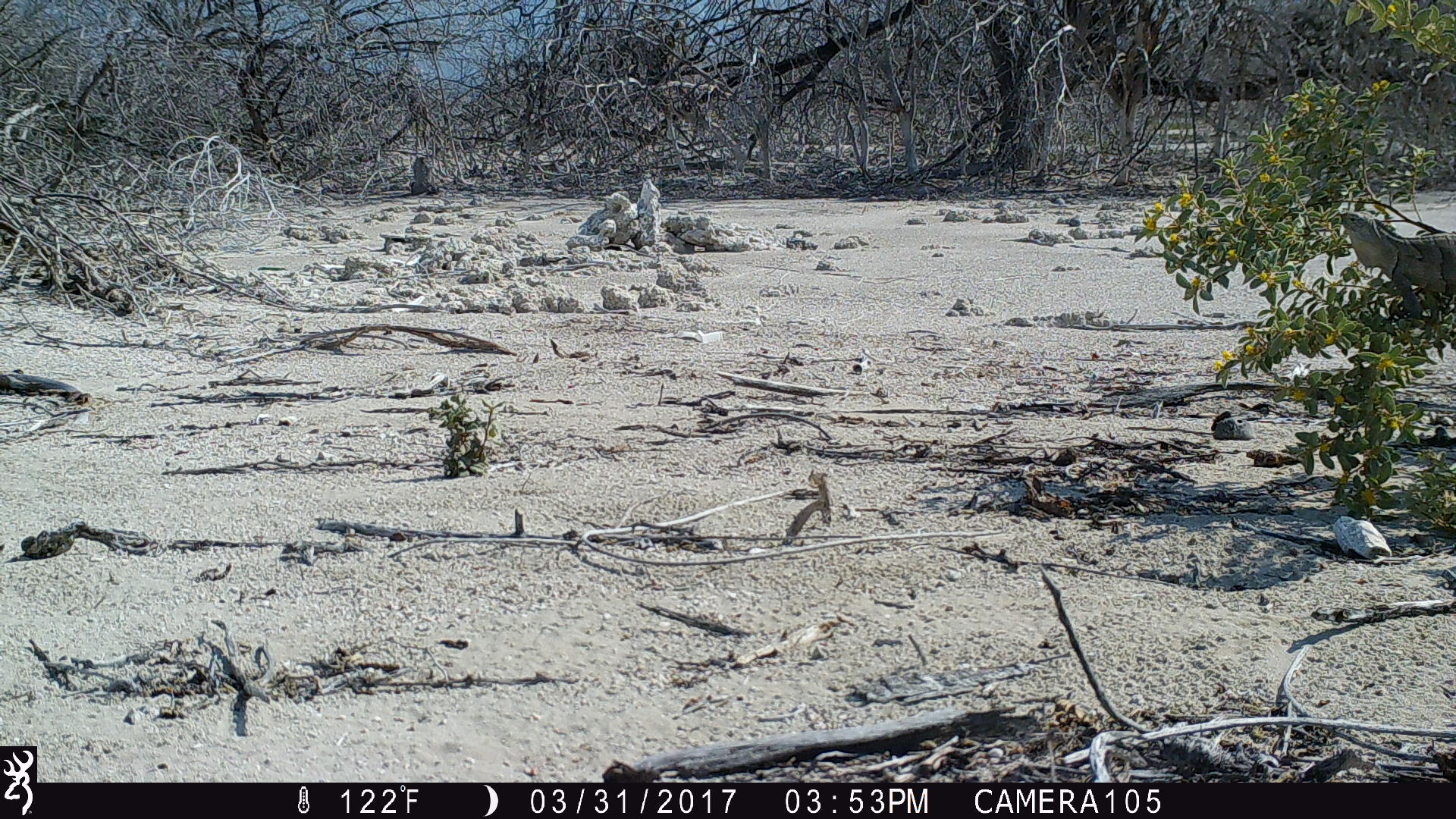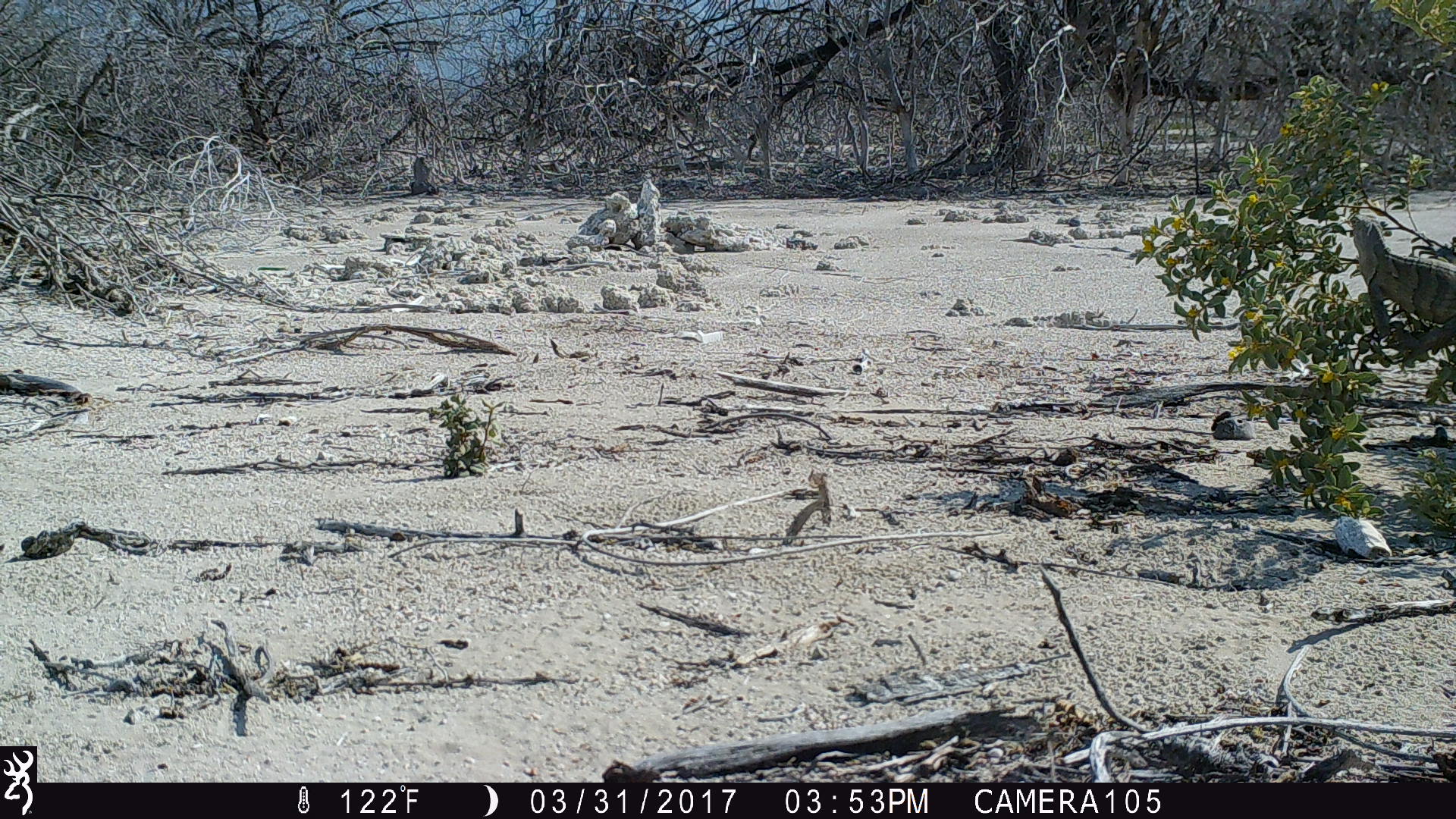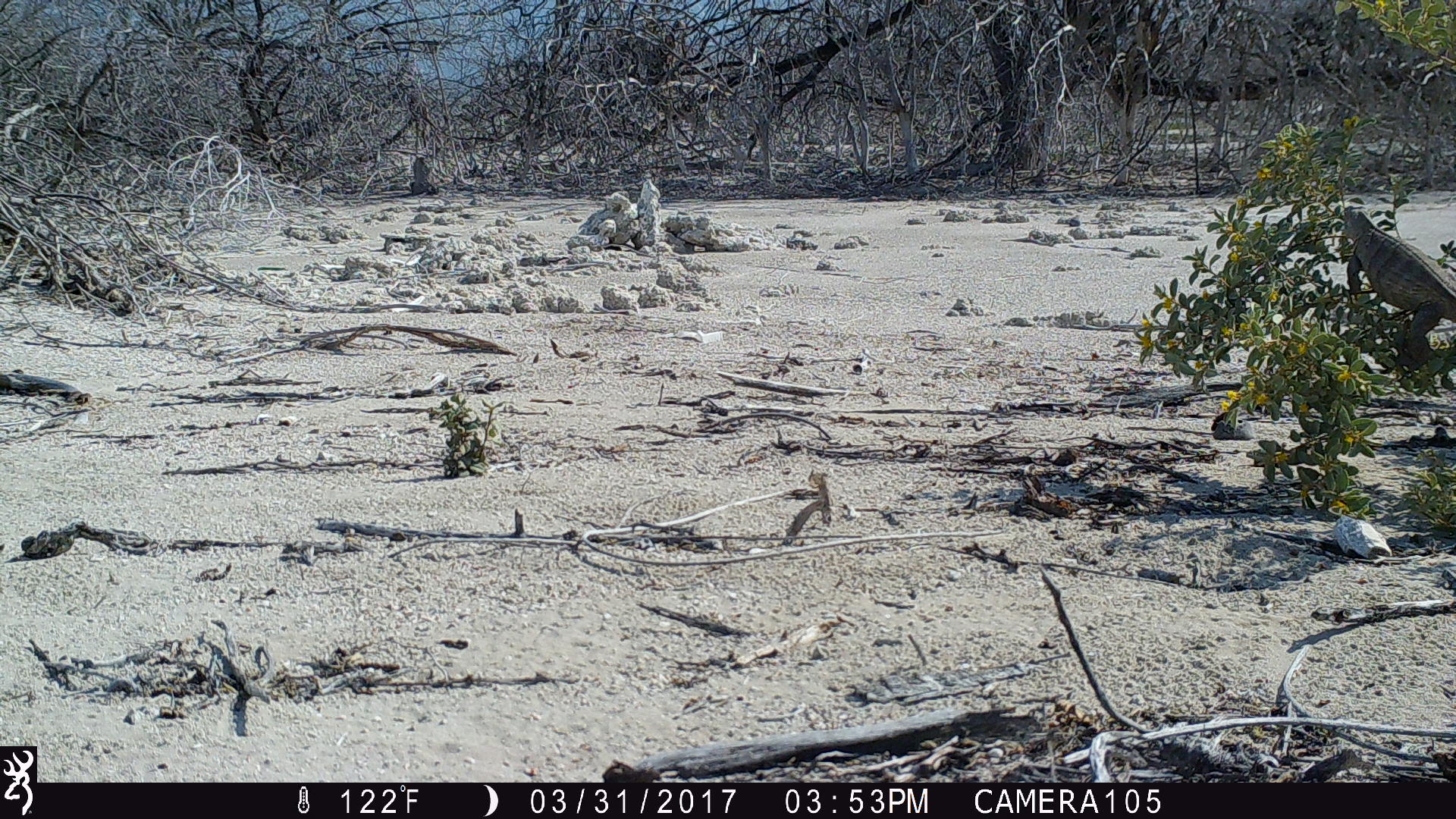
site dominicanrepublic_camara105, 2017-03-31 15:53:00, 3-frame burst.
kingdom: Animalia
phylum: Chordata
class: Reptilia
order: Squamata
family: Iguanidae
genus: Iguana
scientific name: Iguana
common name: typical iguanas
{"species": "Iguana (typical iguanas)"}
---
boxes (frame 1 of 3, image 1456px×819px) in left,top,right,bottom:
iguana: 1335,204,1456,328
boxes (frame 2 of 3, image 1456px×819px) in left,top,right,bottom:
iguana: 1351,209,1455,361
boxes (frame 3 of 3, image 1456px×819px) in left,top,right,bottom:
iguana: 1341,208,1456,373